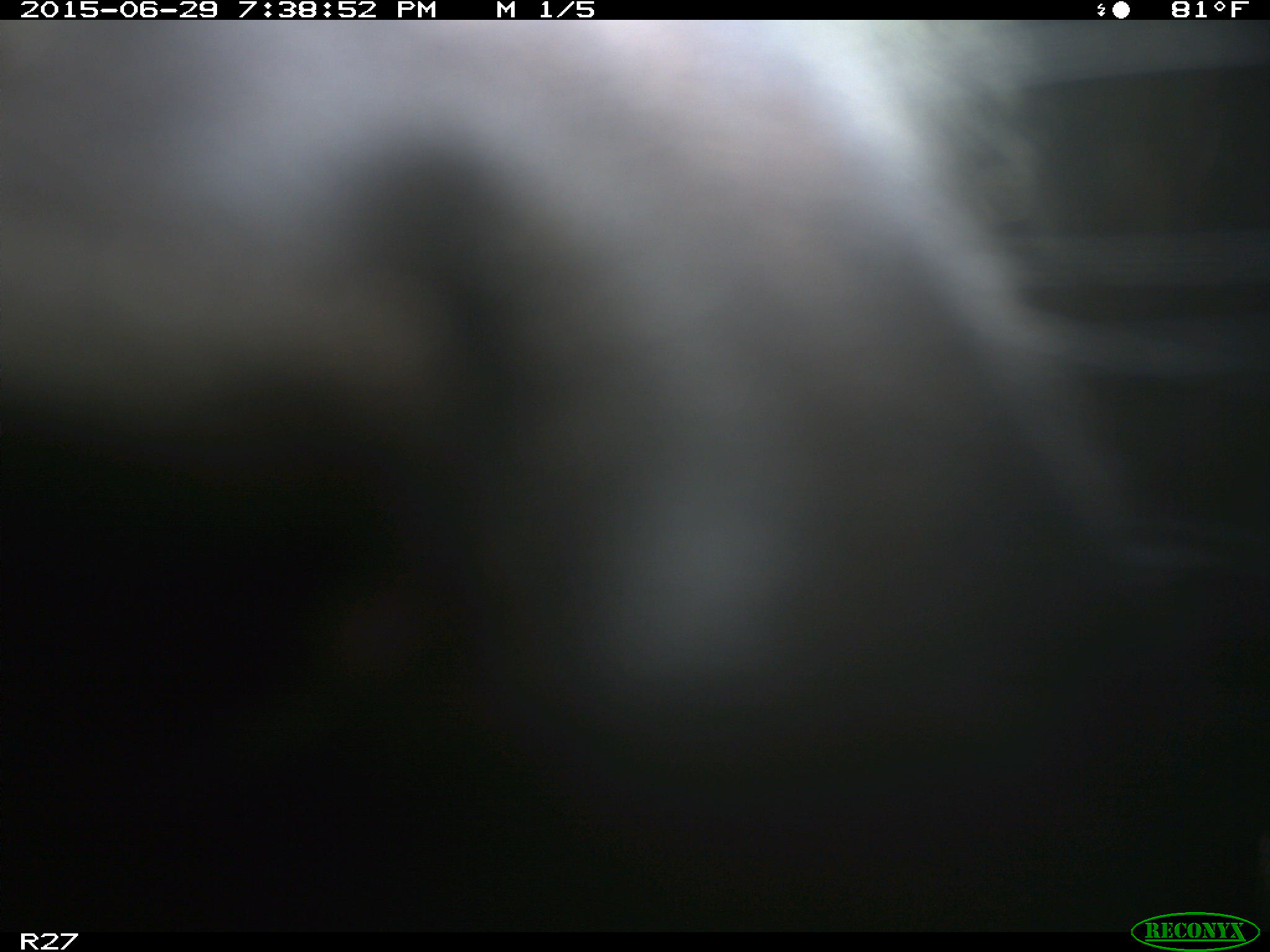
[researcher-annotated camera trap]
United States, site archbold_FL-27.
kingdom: Animalia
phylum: Chordata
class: Mammalia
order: Artiodactyla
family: Bovidae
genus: Bos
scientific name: Bos taurus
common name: domestic cow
Bos taurus (domestic cow).